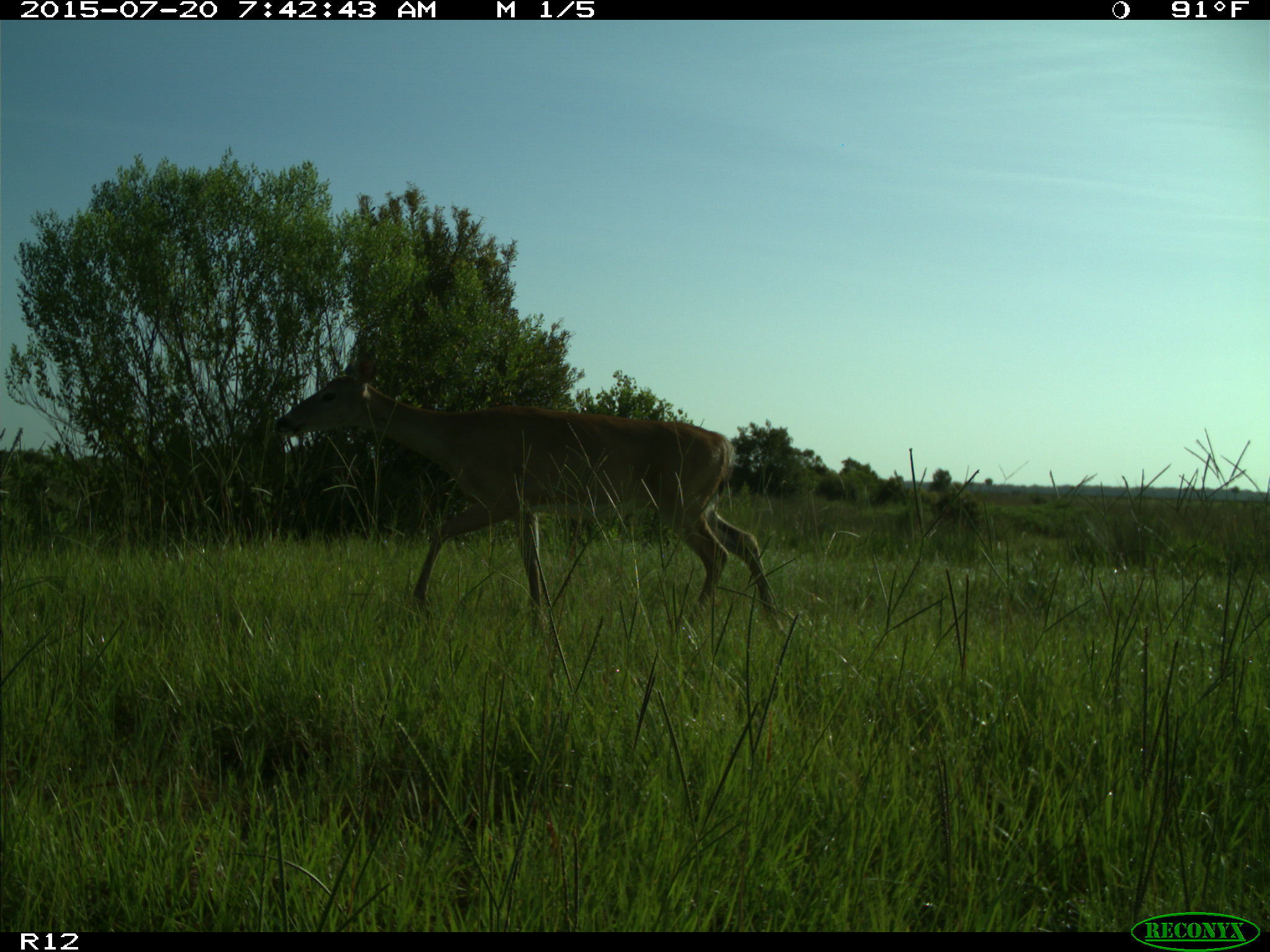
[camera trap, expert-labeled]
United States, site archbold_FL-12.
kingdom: Animalia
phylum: Chordata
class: Mammalia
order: Artiodactyla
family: Cervidae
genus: Odocoileus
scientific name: Odocoileus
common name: deer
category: unidentified deer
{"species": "unidentified deer (deer) (Odocoileus)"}